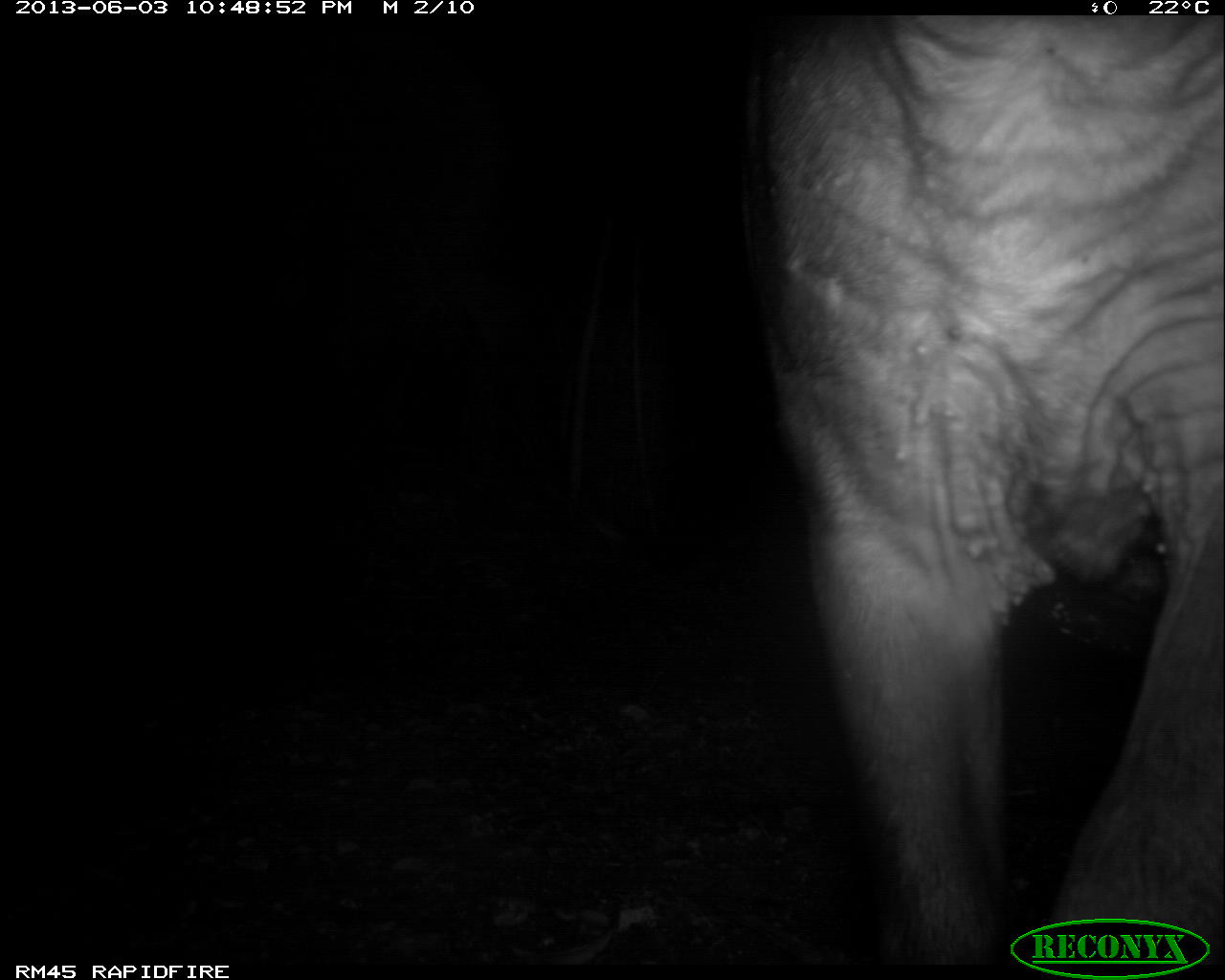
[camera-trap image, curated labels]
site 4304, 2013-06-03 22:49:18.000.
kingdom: Animalia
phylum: Chordata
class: Mammalia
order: Perissodactyla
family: Tapiridae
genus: Tapirus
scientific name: Tapirus bairdii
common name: baird's tapir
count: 1